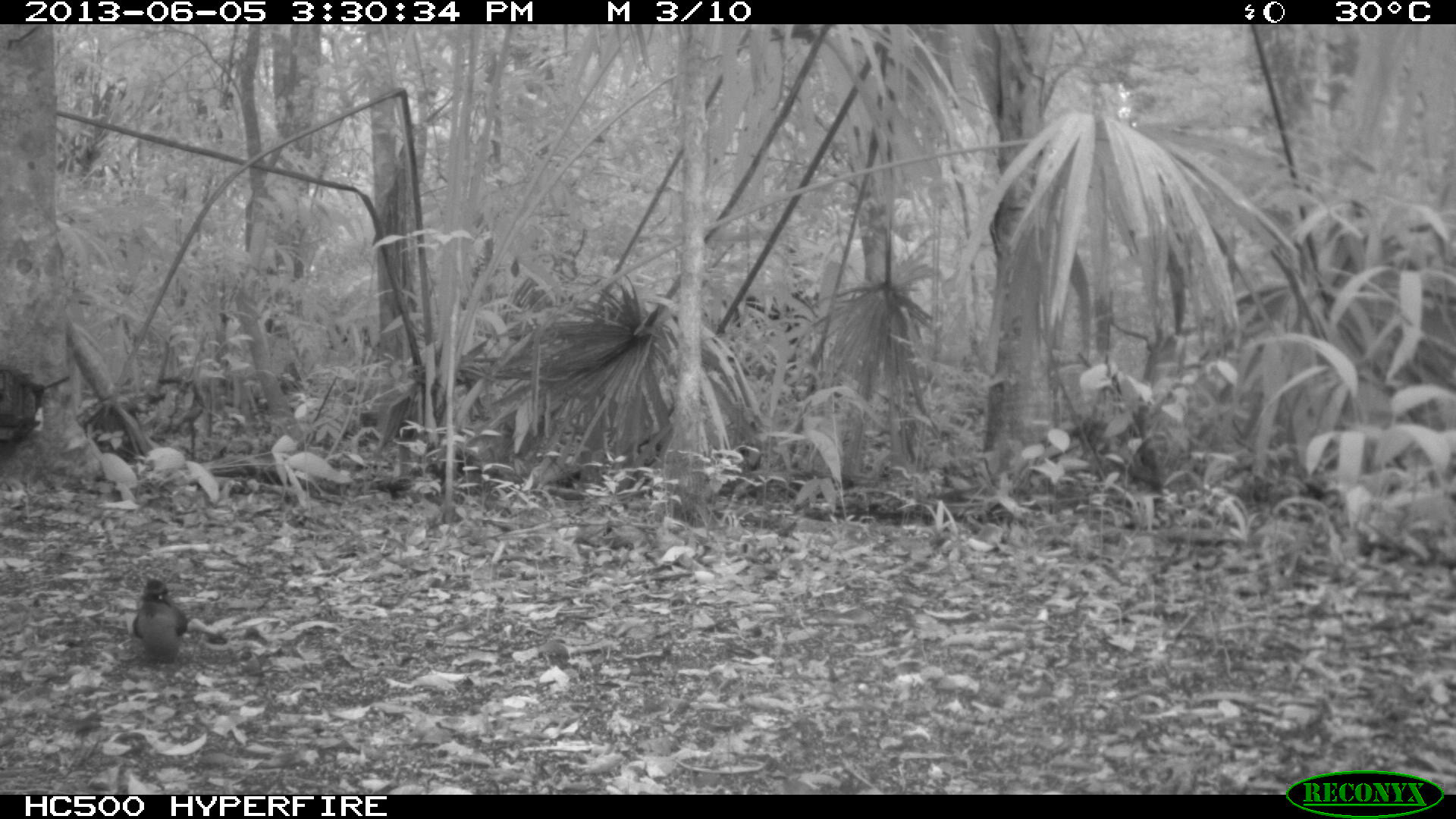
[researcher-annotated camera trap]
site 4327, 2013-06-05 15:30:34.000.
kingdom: Animalia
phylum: Chordata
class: Aves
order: Coraciiformes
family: Momotidae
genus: Momotus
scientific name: Momotus momota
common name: amazonian motmot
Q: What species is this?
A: Momotus momota (amazonian motmot).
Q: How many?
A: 1.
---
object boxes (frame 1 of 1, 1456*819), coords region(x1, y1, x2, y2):
momotus momota: region(130, 576, 189, 664)